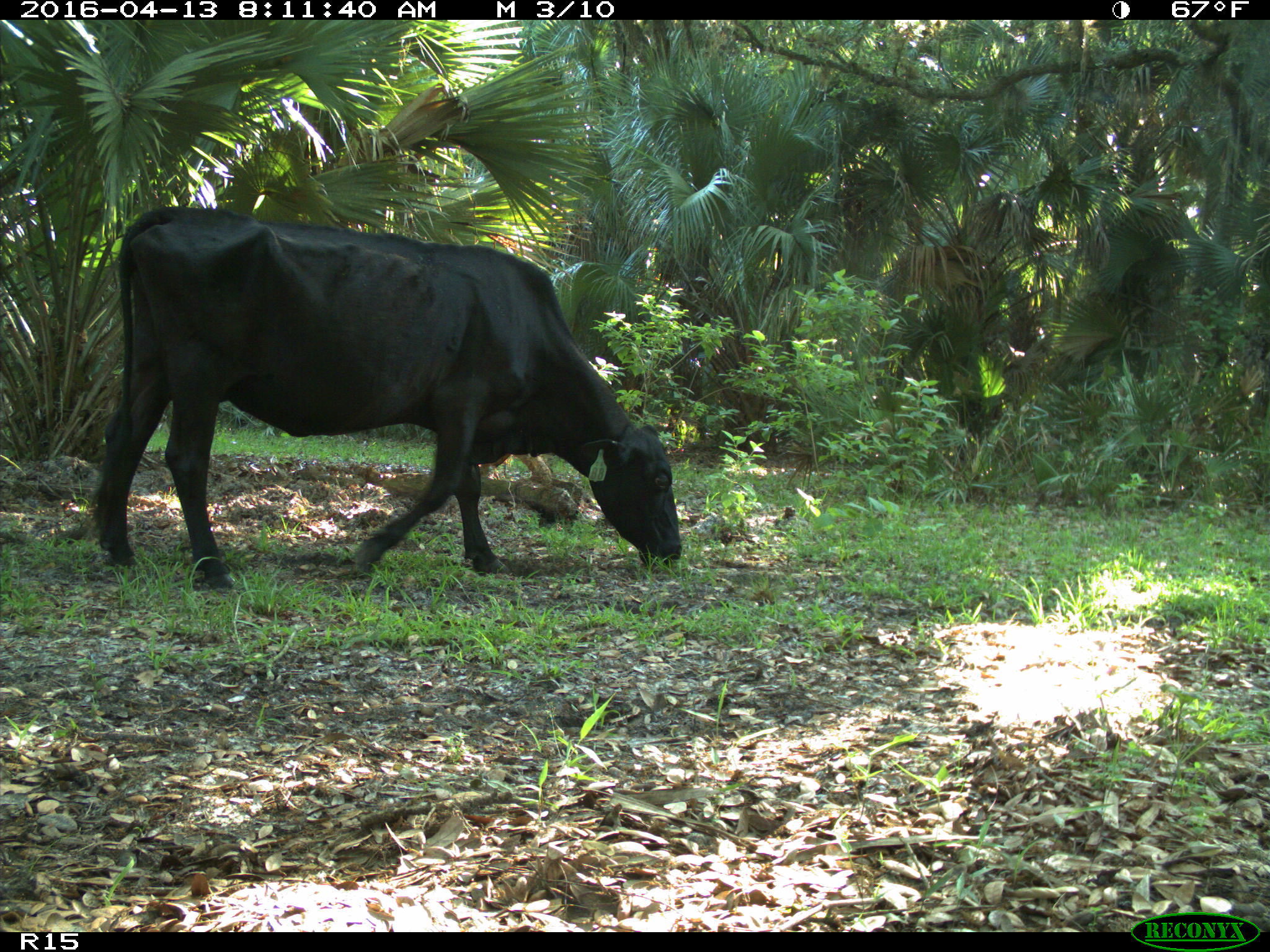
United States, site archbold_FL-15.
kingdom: Animalia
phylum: Chordata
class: Mammalia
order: Artiodactyla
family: Bovidae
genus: Bos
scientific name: Bos taurus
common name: domestic cow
Bos taurus (domestic cow).